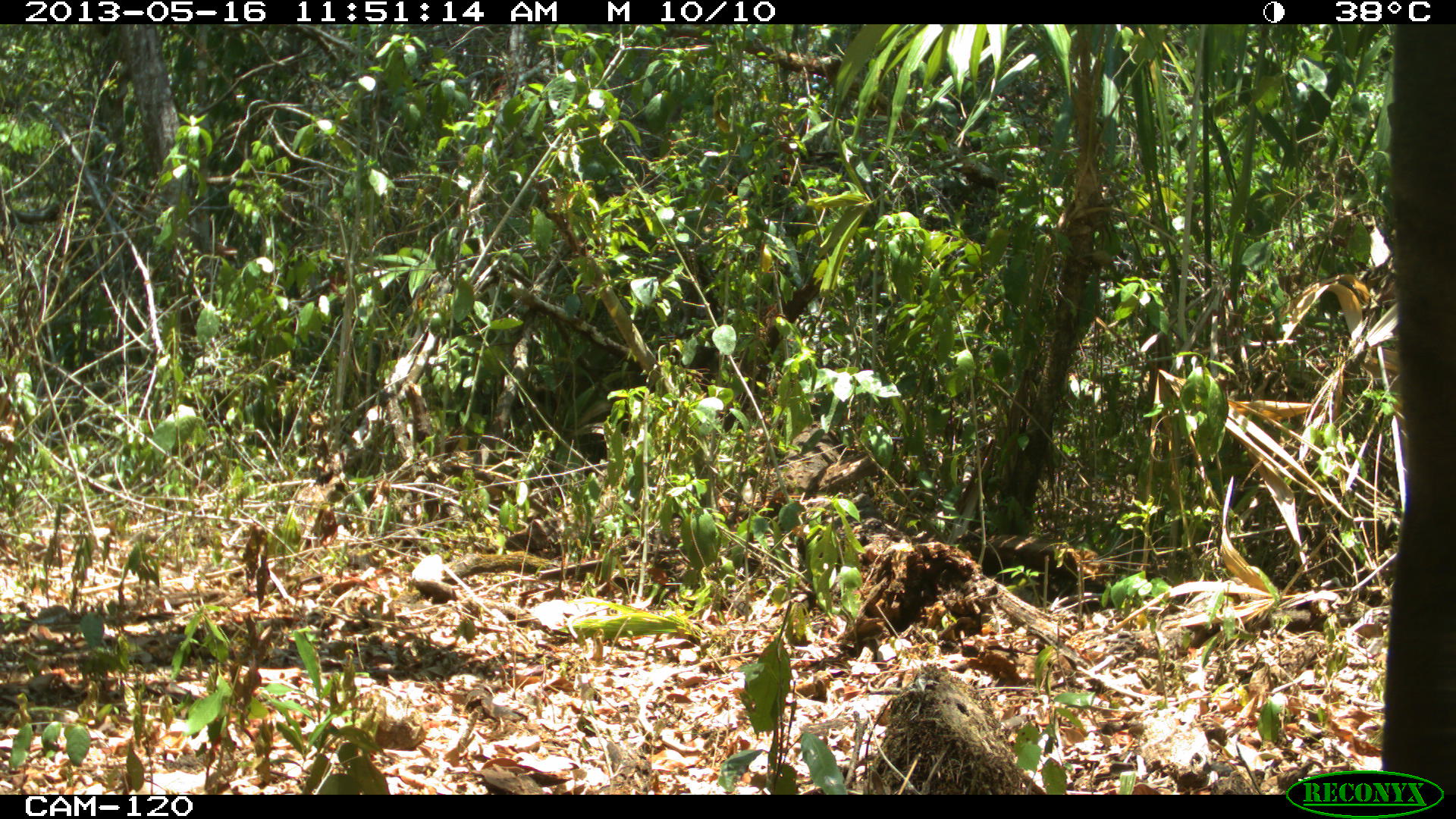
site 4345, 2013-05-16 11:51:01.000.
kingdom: Animalia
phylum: Chordata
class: Mammalia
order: Perissodactyla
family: Tapiridae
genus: Tapirus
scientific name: Tapirus bairdii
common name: baird's tapir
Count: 1.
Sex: female.